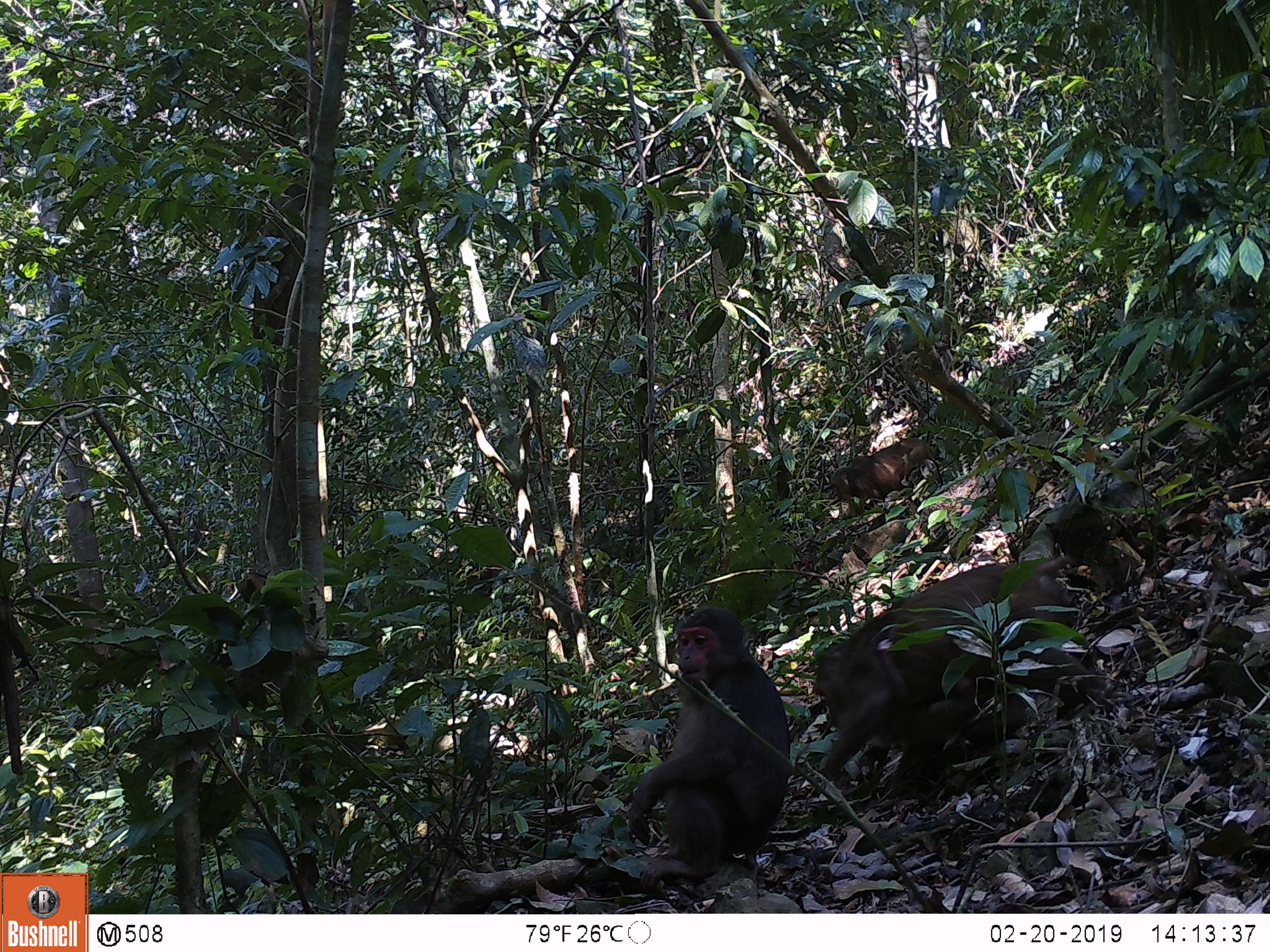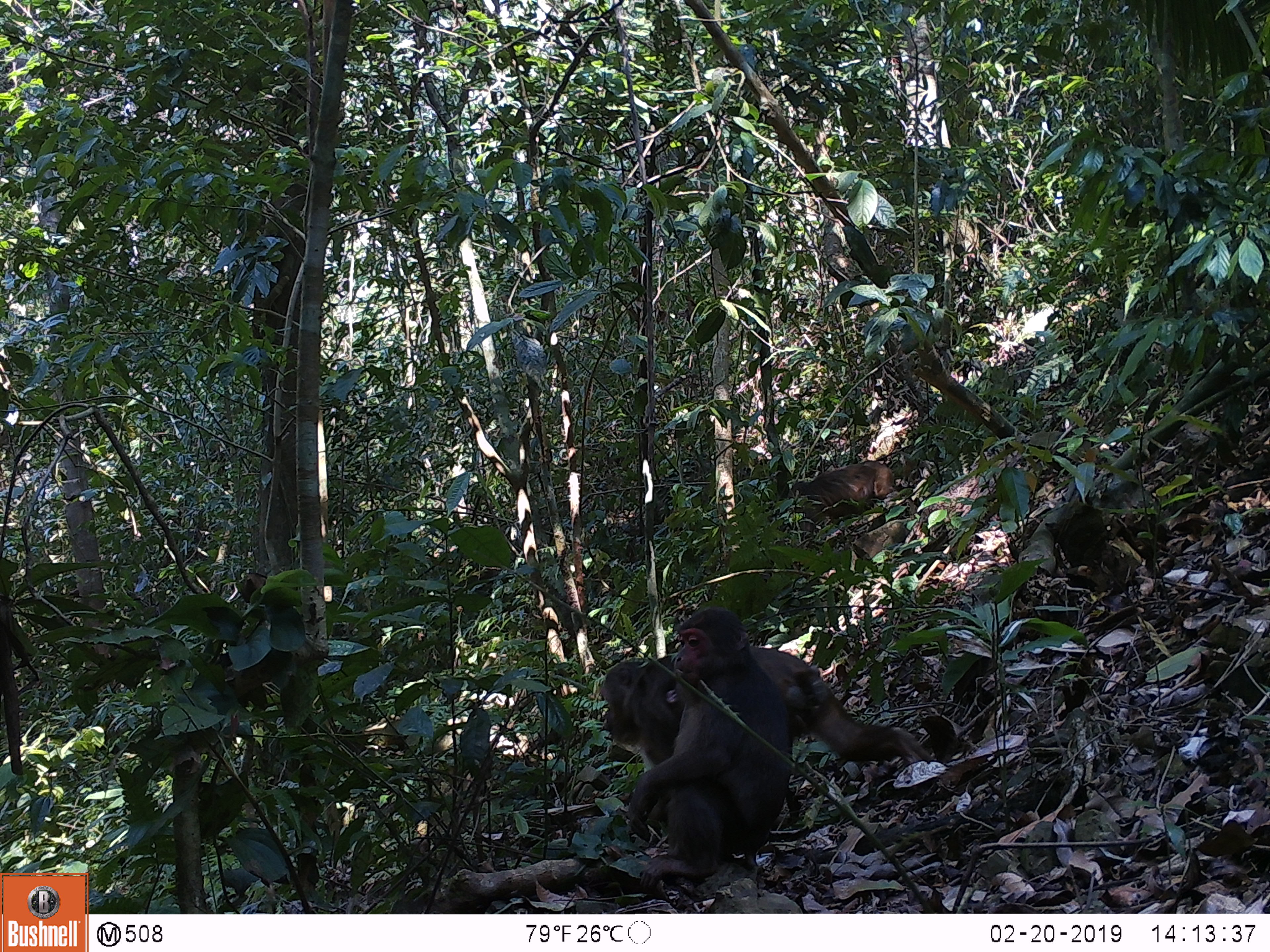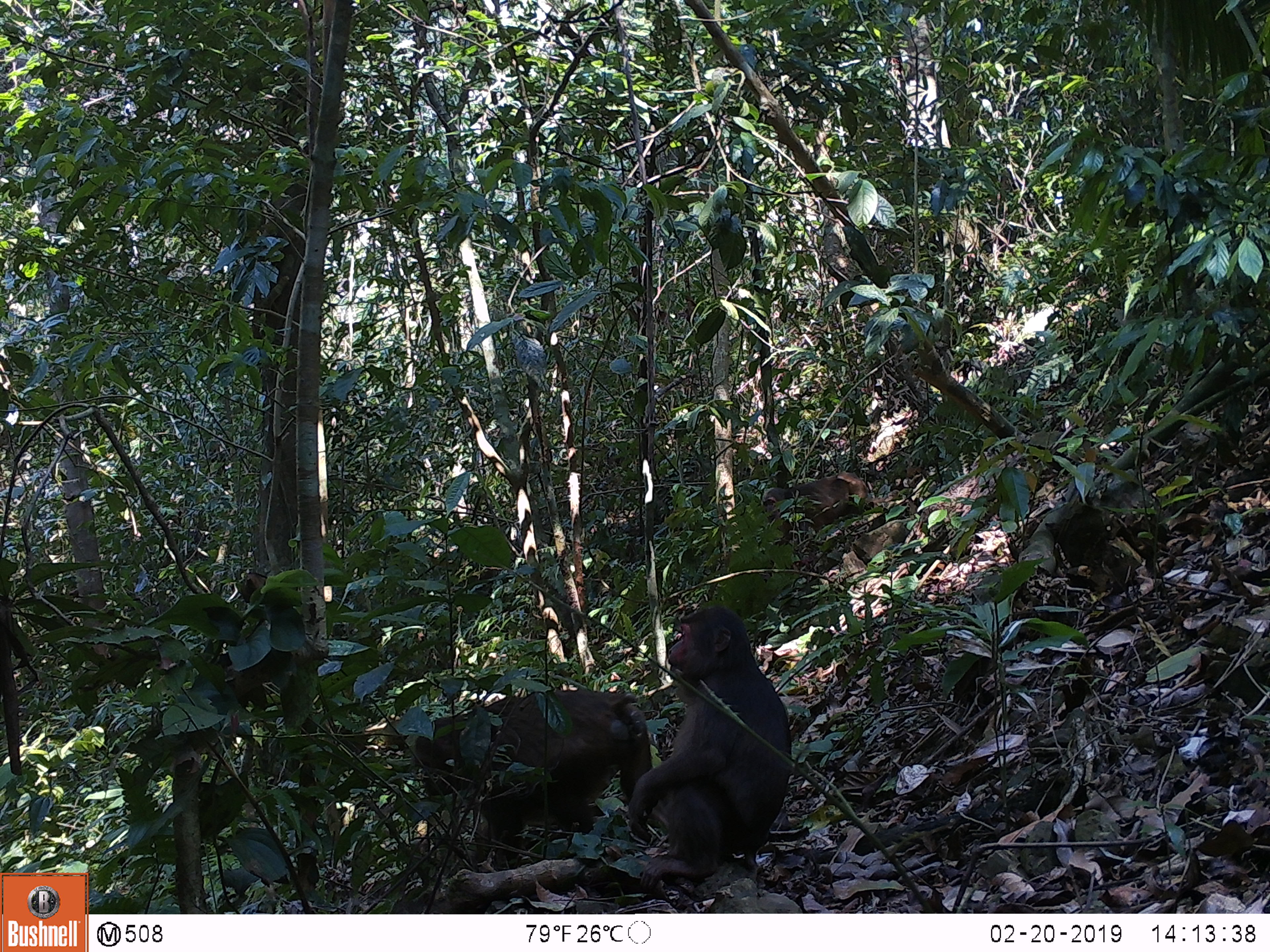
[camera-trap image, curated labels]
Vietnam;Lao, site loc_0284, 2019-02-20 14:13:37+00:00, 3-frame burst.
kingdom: Animalia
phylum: Chordata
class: Mammalia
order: Primates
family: Cercopithecidae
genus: Macaca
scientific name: Macaca arctoides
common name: stump-tailed macaque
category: stump tailed macaque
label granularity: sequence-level